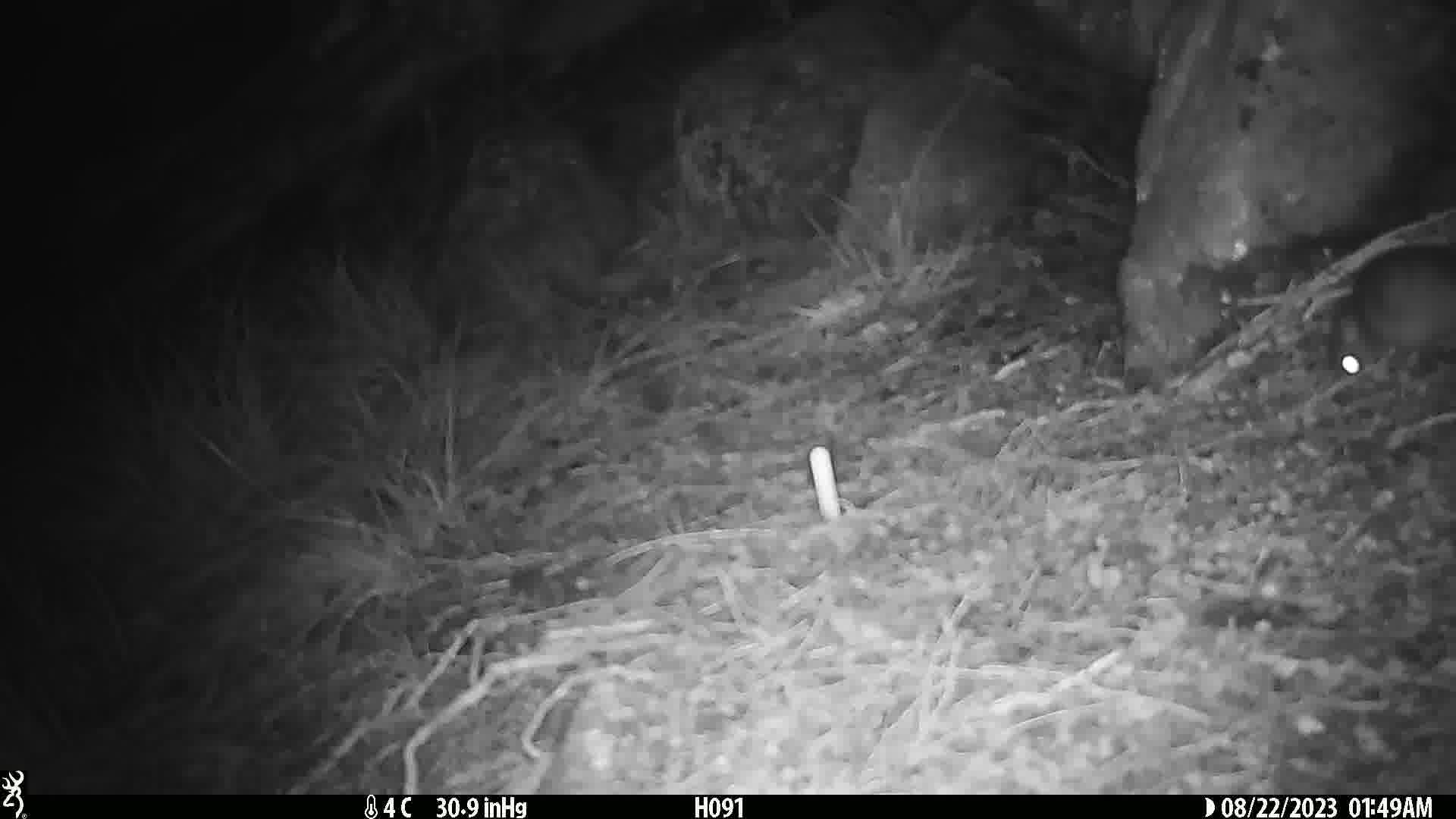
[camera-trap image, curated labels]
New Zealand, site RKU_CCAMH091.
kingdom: Animalia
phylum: Chordata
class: Mammalia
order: Rodentia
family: Muridae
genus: Rattus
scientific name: Rattus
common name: rat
Rat (Rattus).